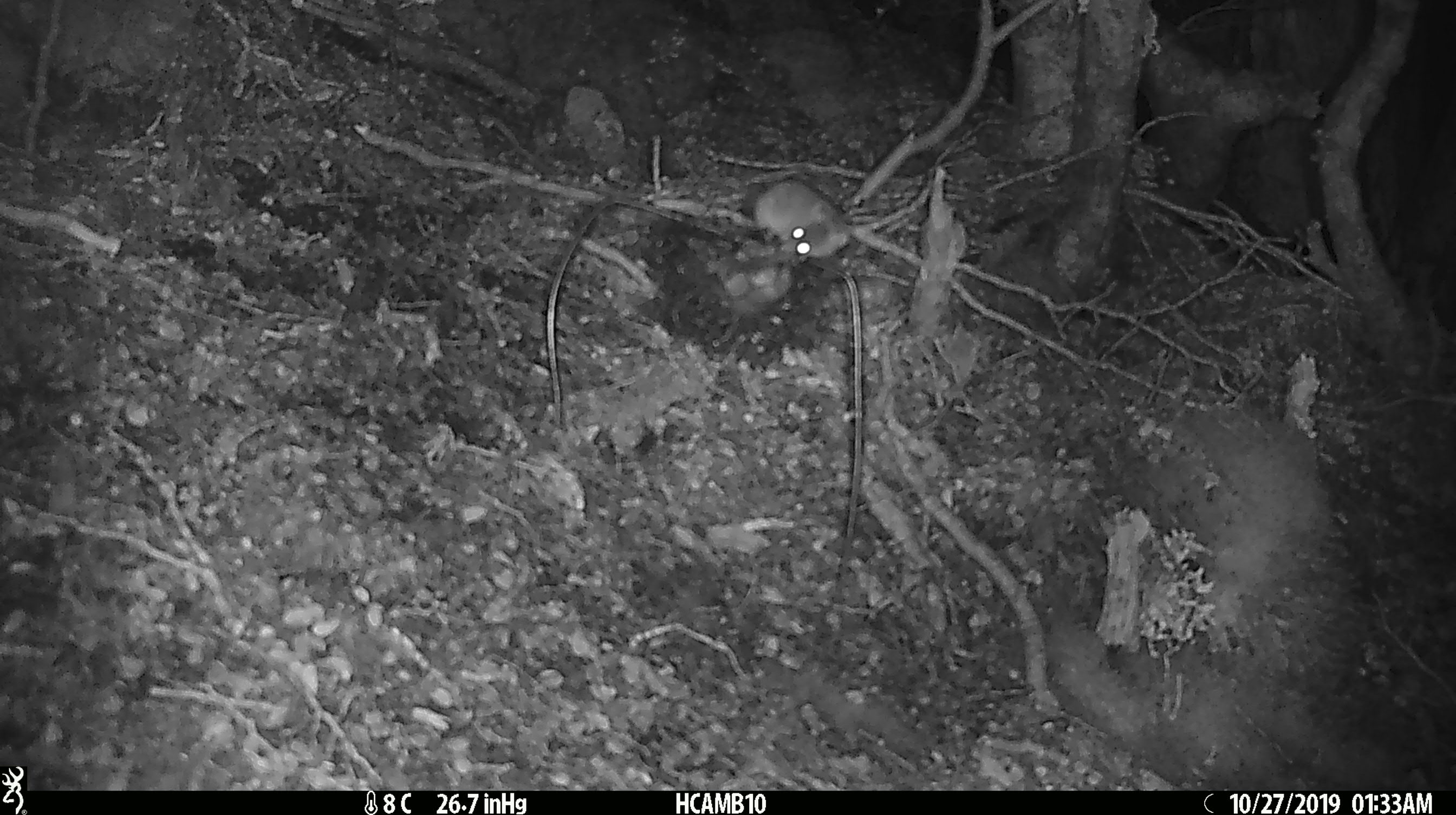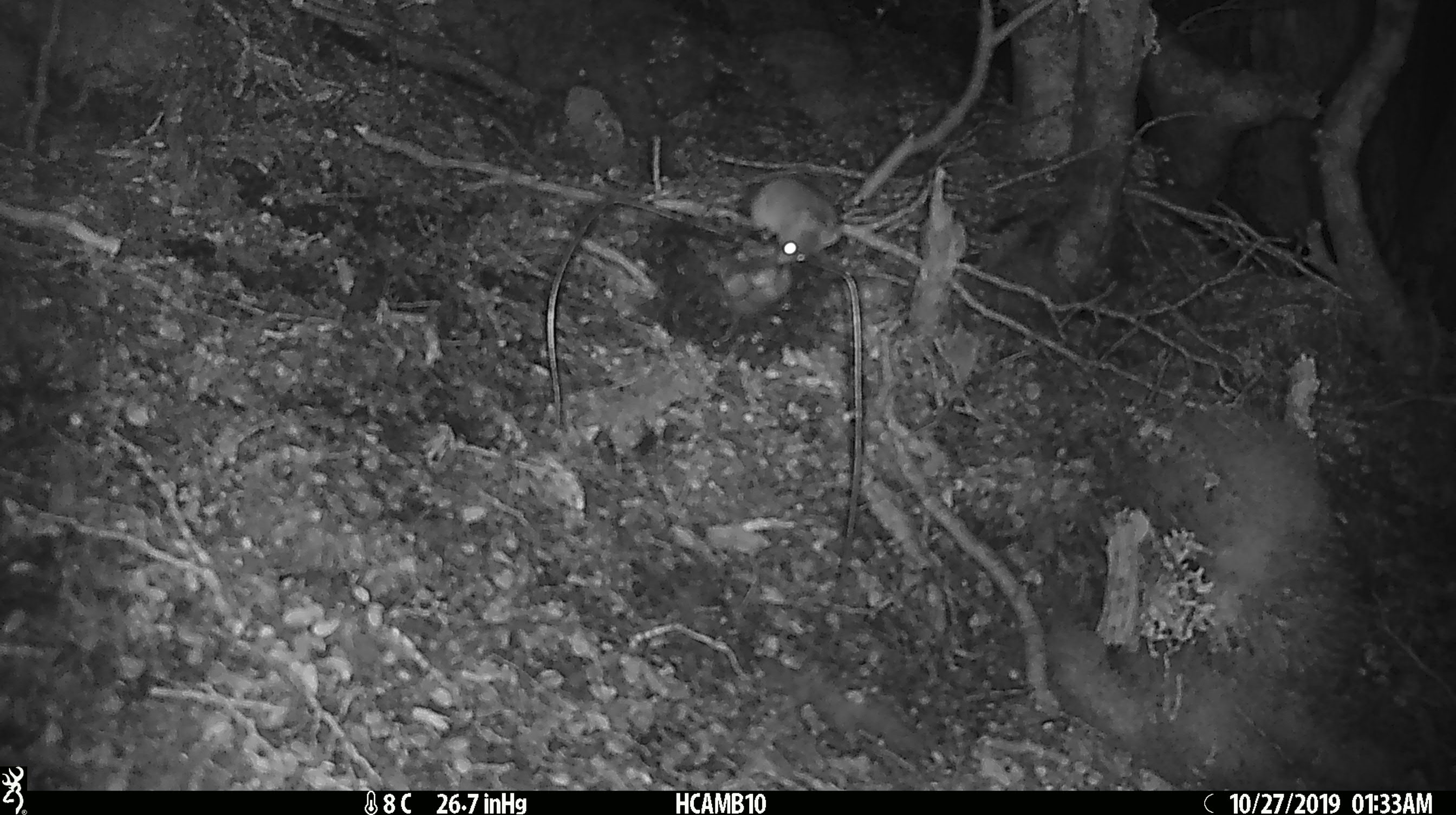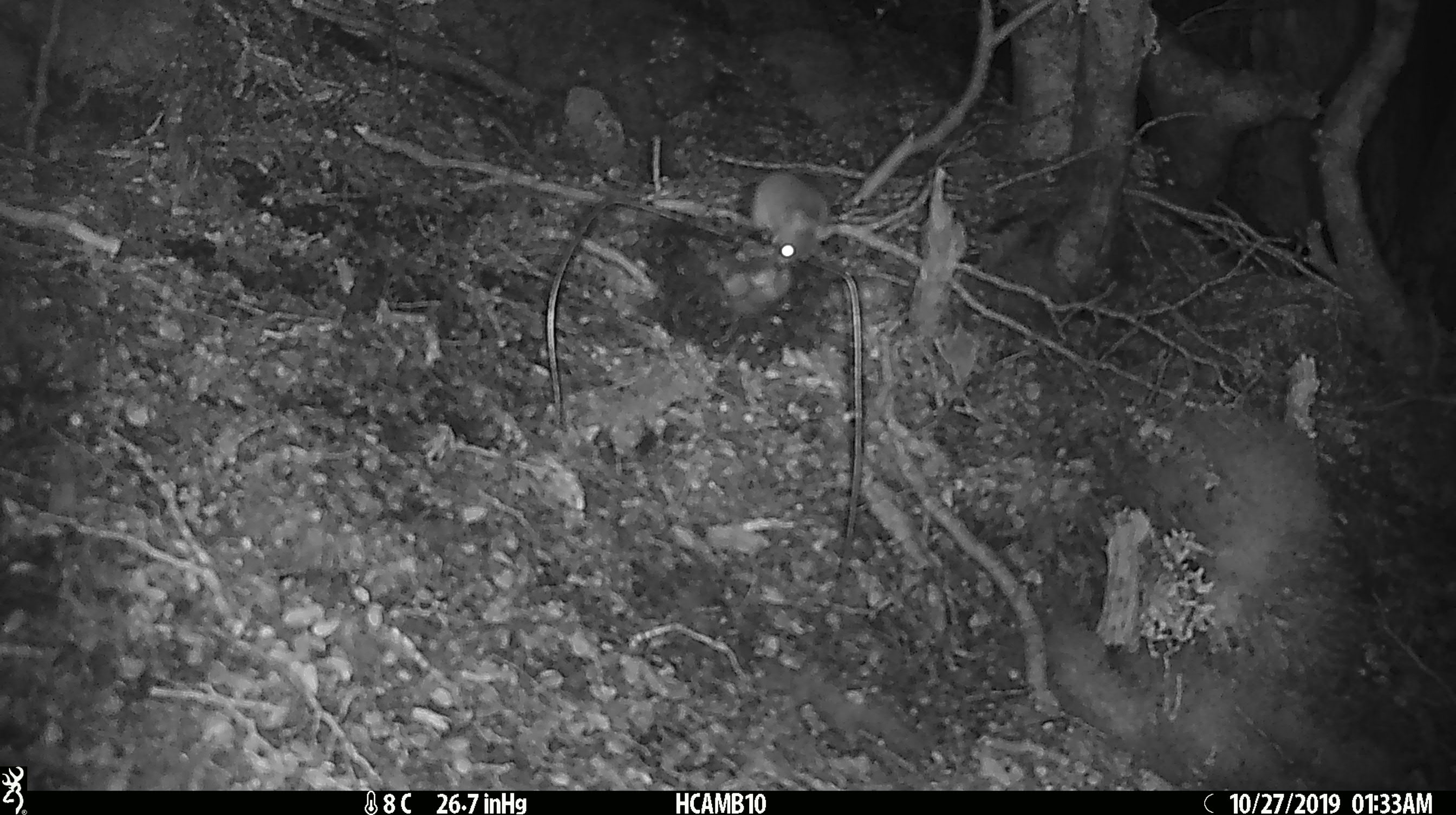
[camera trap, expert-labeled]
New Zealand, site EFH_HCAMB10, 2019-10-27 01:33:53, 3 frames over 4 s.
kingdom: Animalia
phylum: Chordata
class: Mammalia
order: Rodentia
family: Muridae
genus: Mus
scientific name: Mus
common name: mouse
Mouse (Mus).